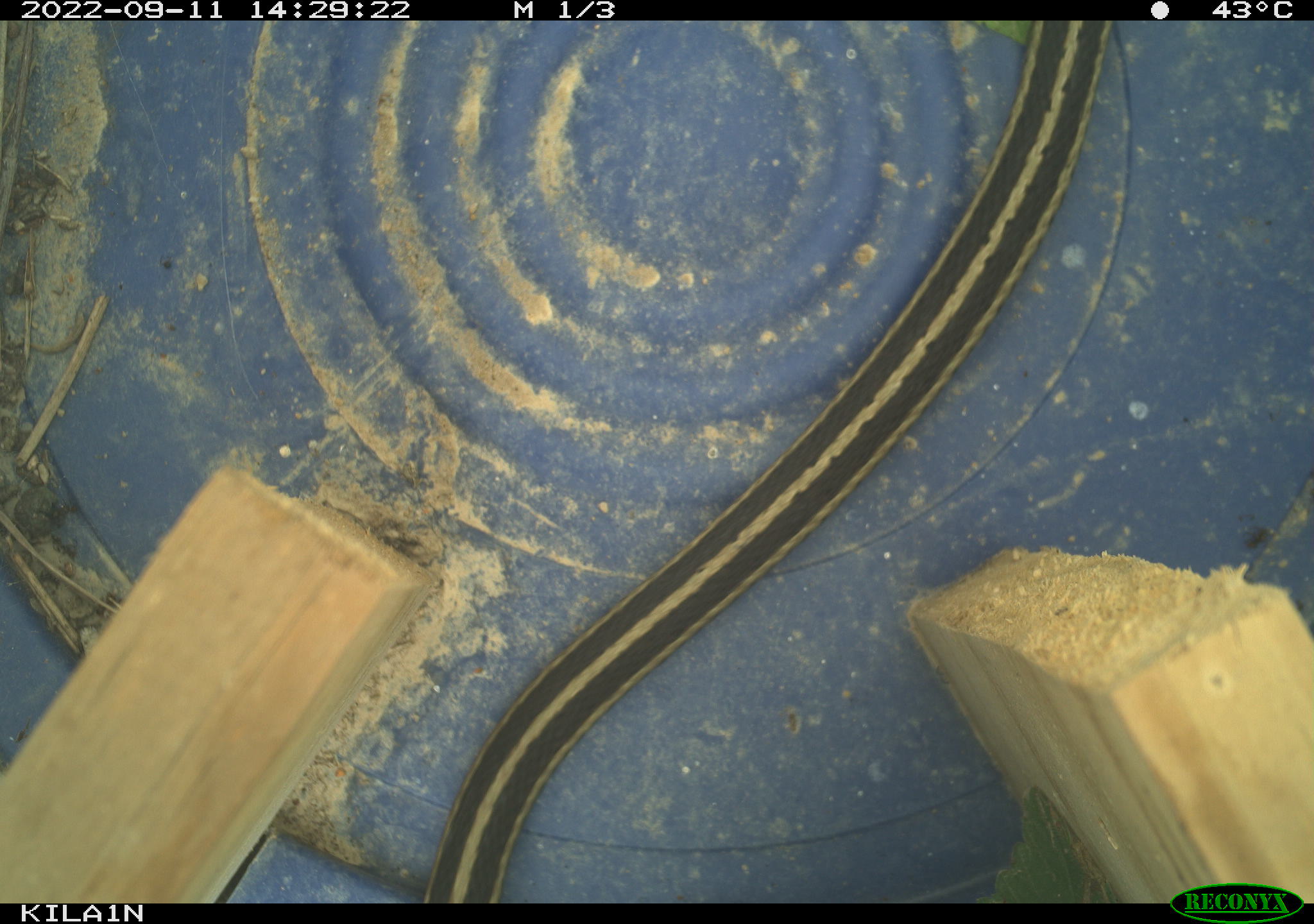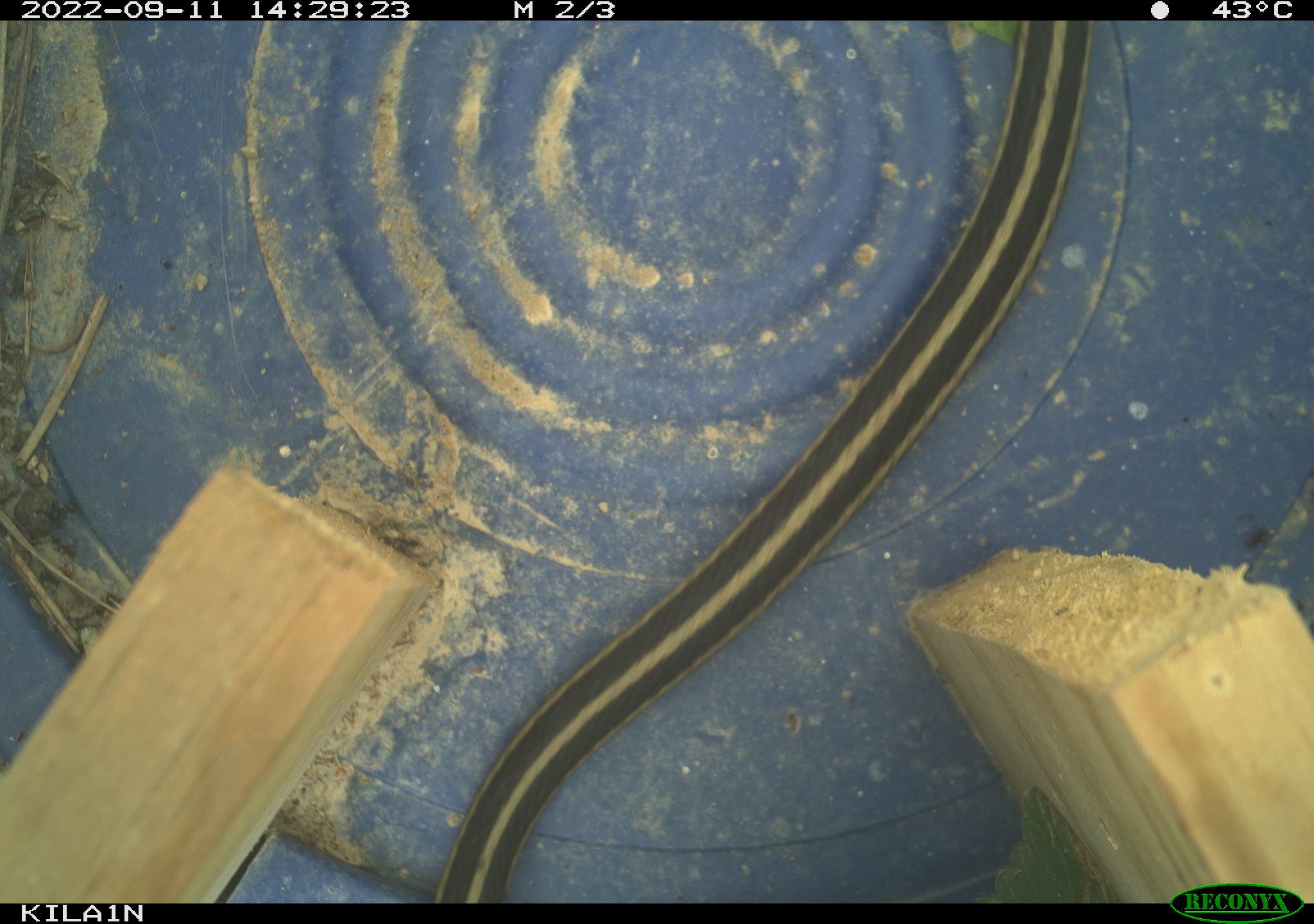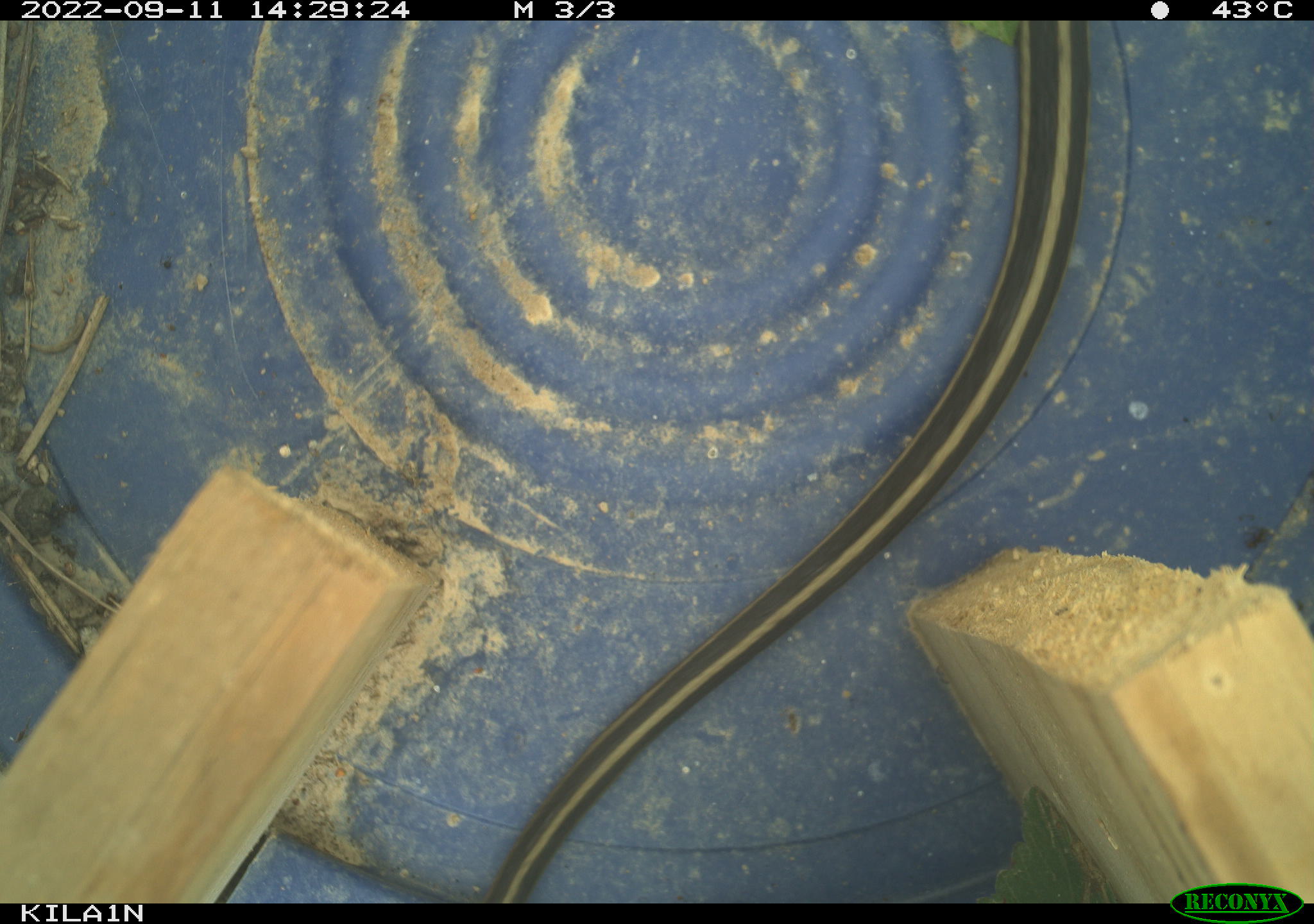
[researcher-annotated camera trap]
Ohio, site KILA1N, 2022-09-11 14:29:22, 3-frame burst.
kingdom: Animalia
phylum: Chordata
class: Reptilia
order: Squamata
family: Colubridae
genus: Thamnophis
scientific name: Thamnophis sirtalis sirtalis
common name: eastern gartersnake